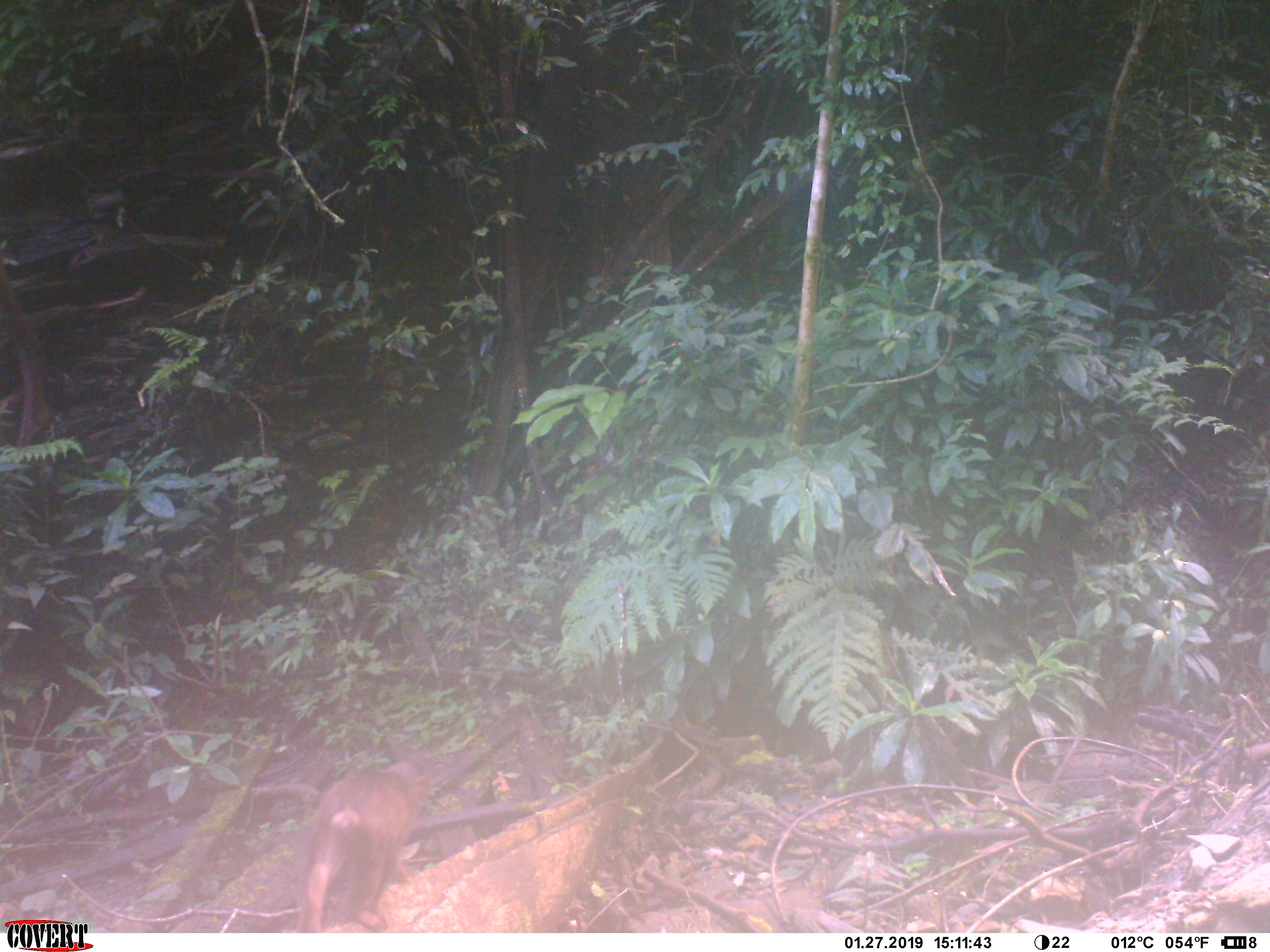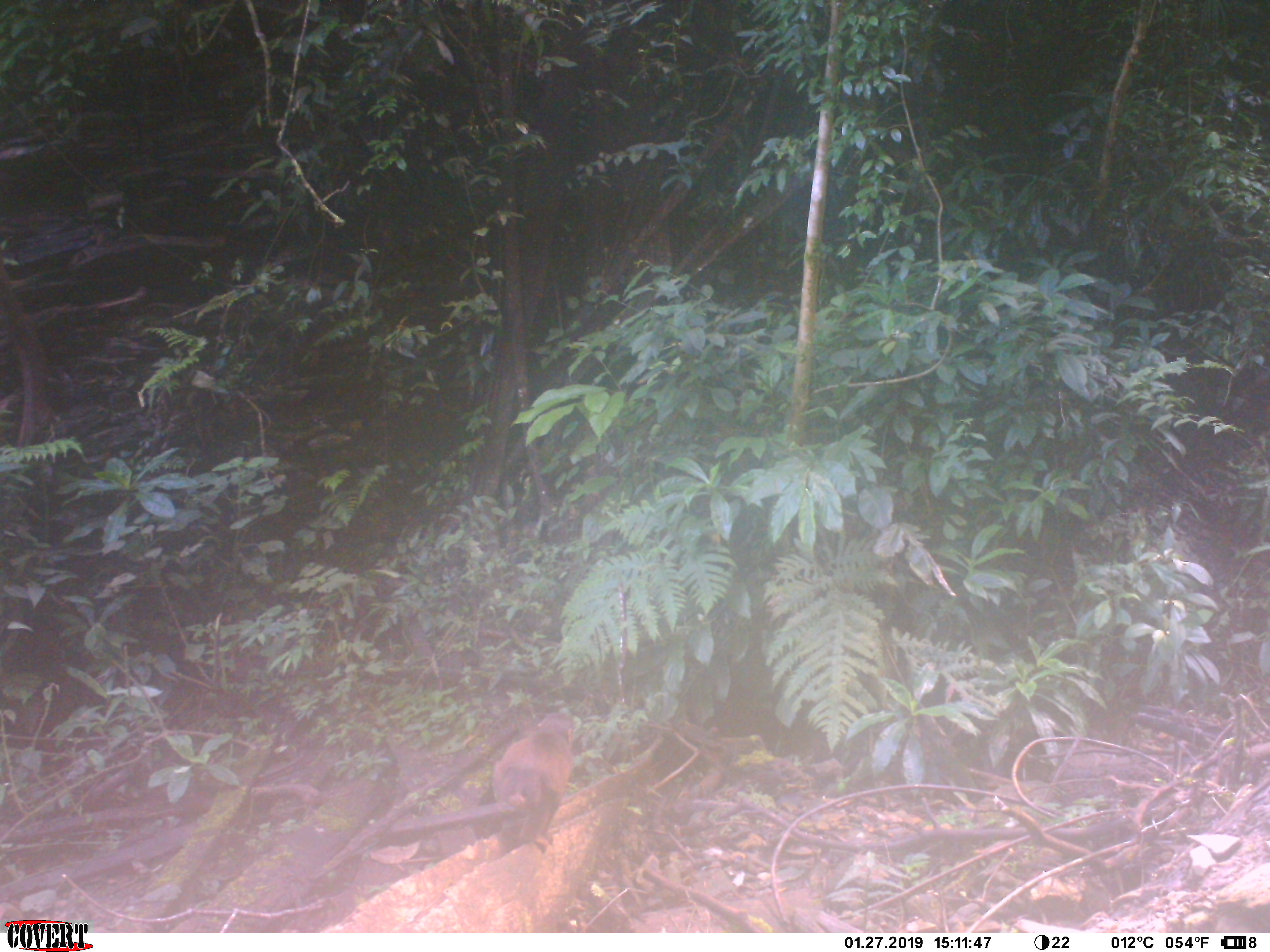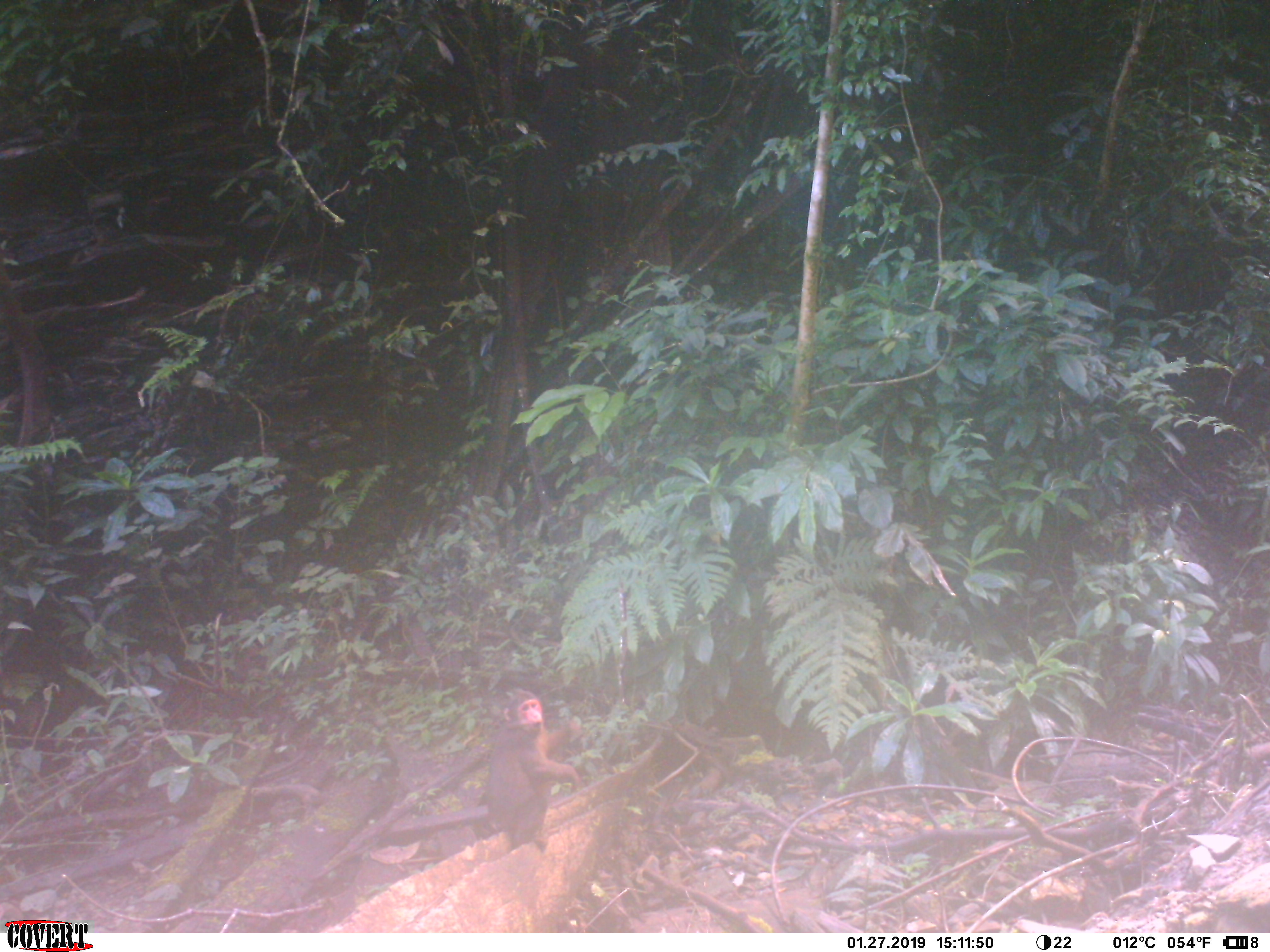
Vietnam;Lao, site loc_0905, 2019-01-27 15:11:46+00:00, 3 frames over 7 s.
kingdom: Animalia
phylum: Chordata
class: Mammalia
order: Primates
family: Cercopithecidae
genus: Macaca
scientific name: Macaca arctoides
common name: stump-tailed macaque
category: stump tailed macaque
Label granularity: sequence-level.